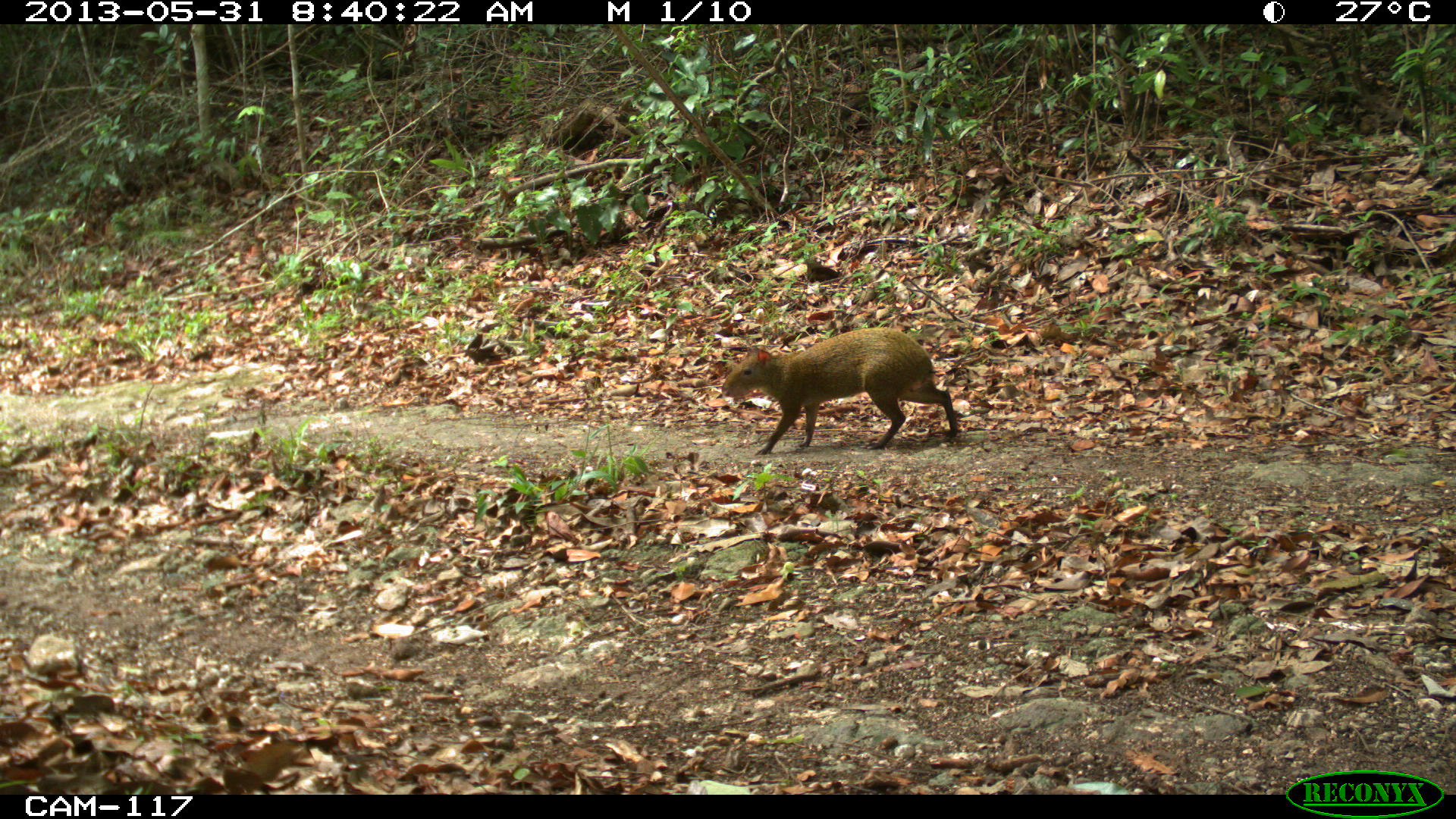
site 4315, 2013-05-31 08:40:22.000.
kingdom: Animalia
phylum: Chordata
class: Mammalia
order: Rodentia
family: Dasyproctidae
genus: Dasyprocta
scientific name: Dasyprocta punctata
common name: central american agouti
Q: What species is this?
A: Dasyprocta punctata (central american agouti).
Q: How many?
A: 1.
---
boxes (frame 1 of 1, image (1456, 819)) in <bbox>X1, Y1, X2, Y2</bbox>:
dasyprocta punctata: <bbox>718, 326, 957, 455</bbox>